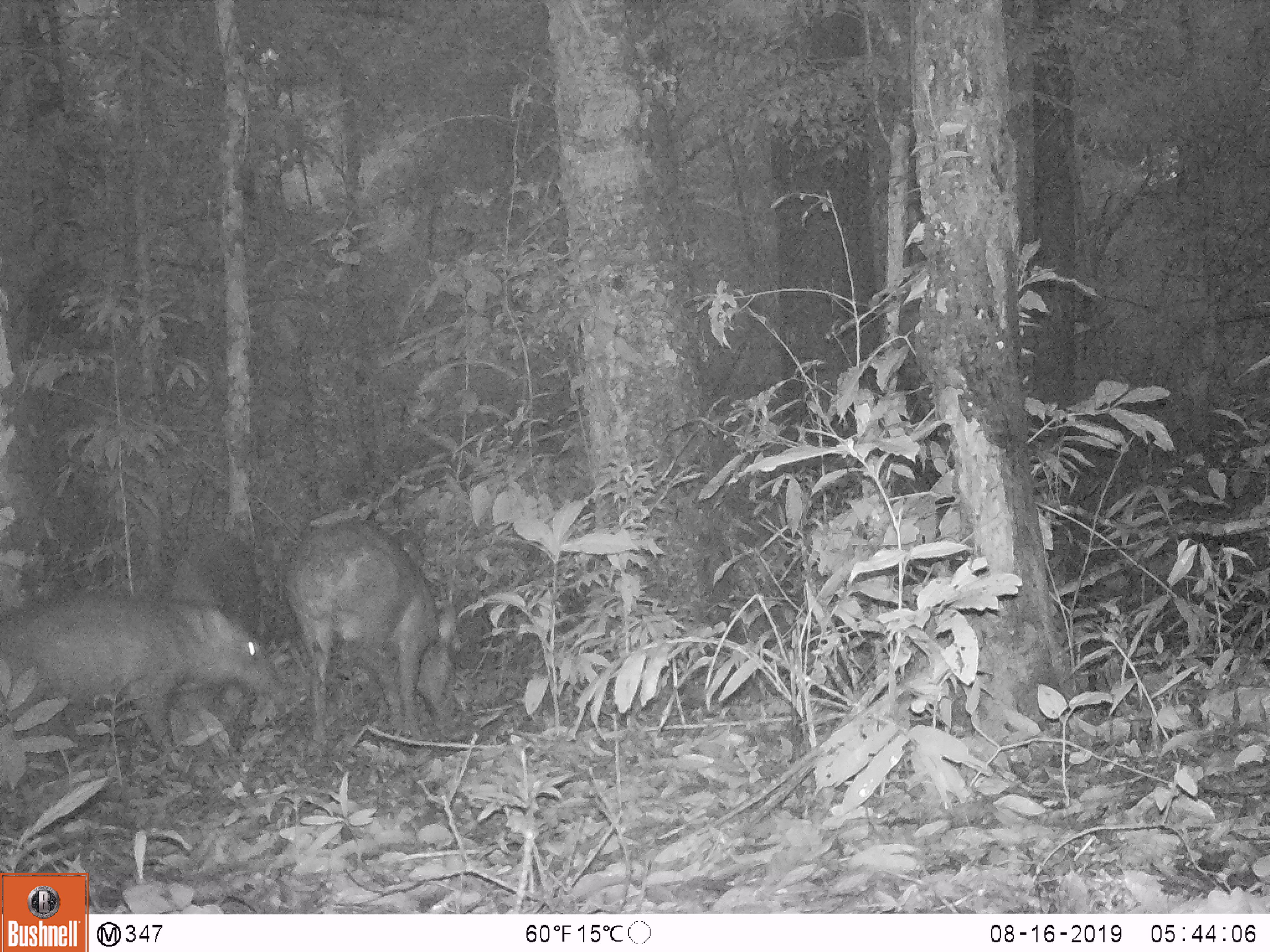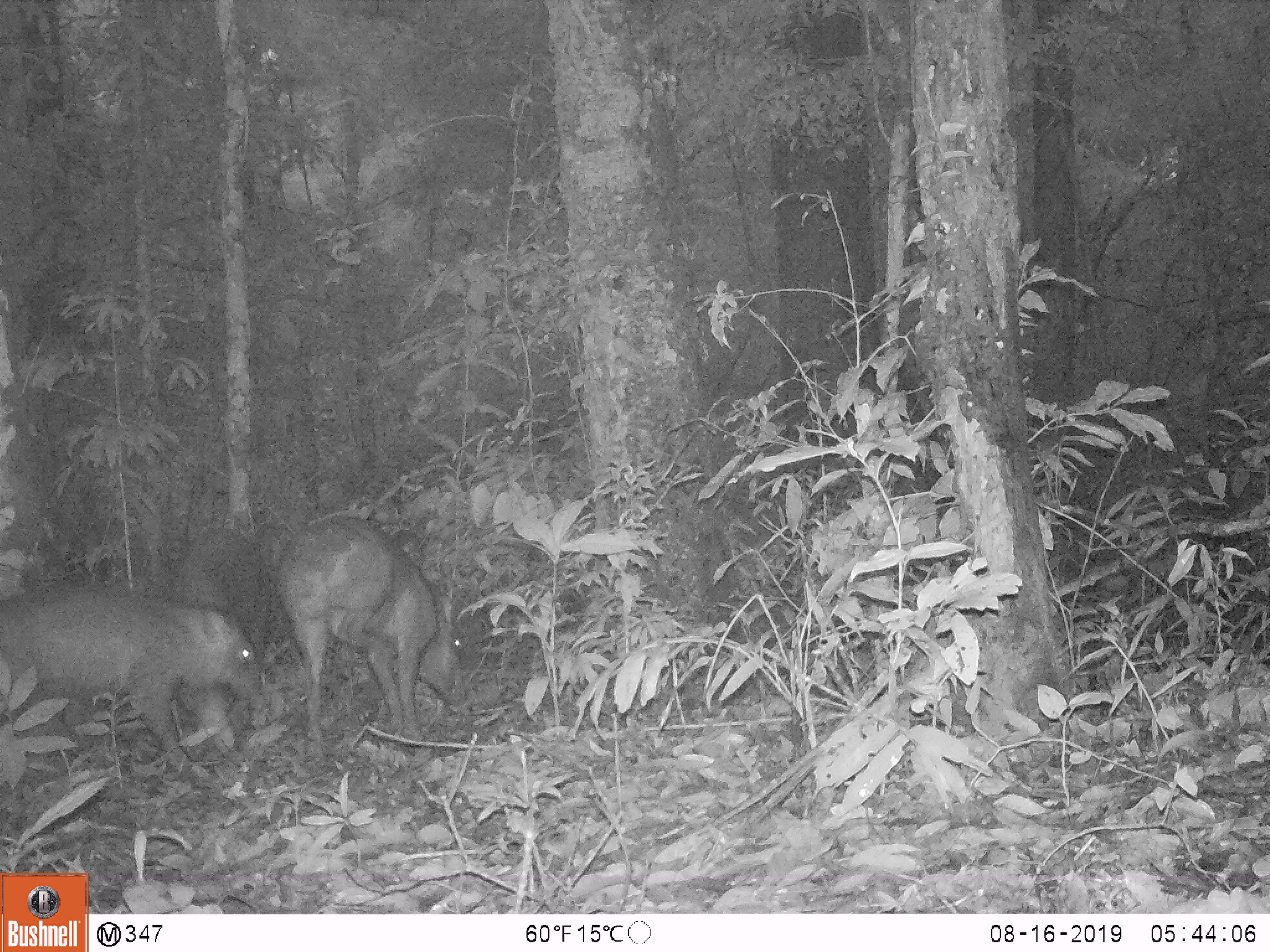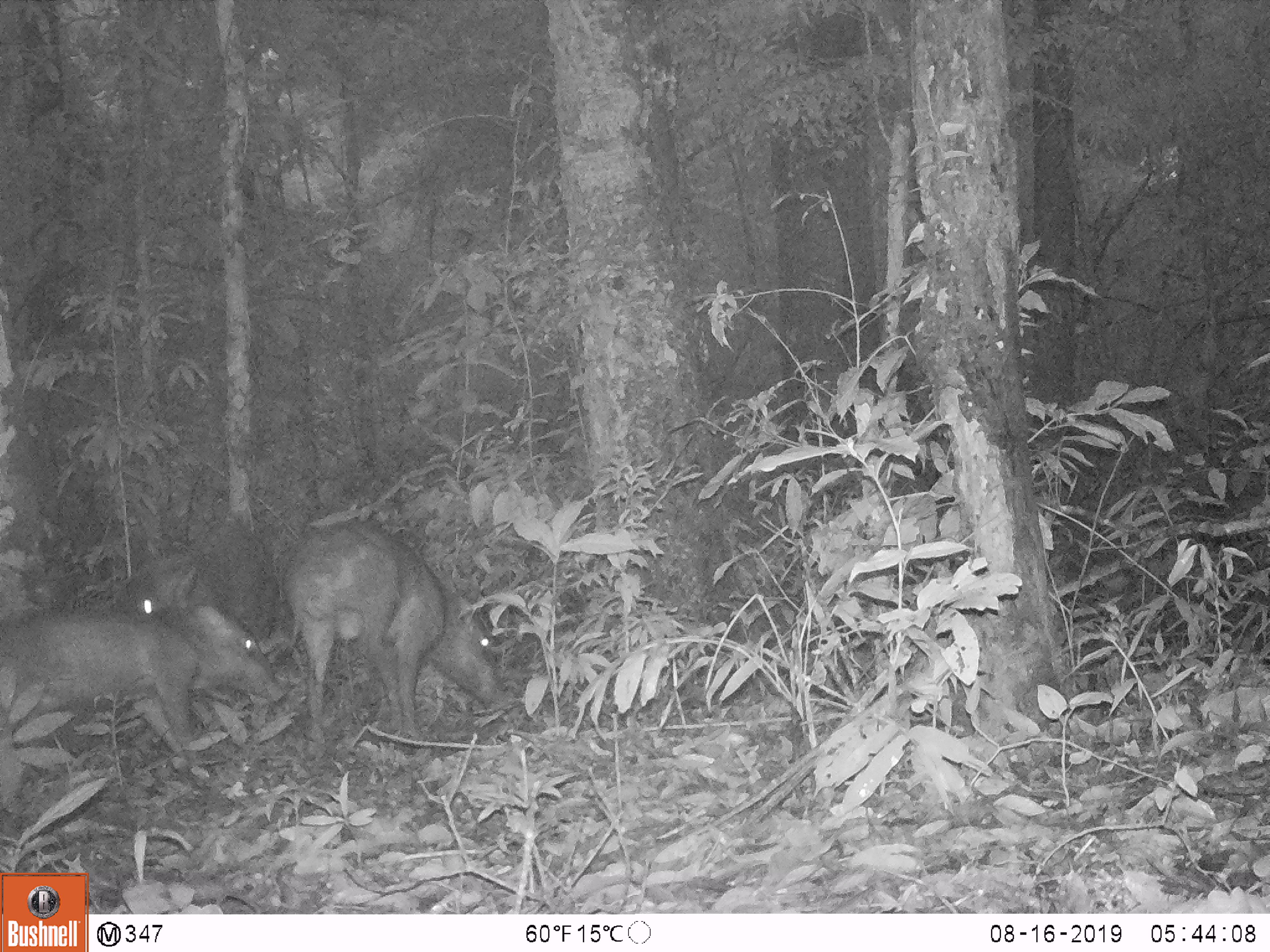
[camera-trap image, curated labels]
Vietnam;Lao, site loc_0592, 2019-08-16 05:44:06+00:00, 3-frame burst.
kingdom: Animalia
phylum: Chordata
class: Mammalia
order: Artiodactyla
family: Suidae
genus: Sus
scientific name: Sus scrofa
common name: eurasian wild pig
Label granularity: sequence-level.